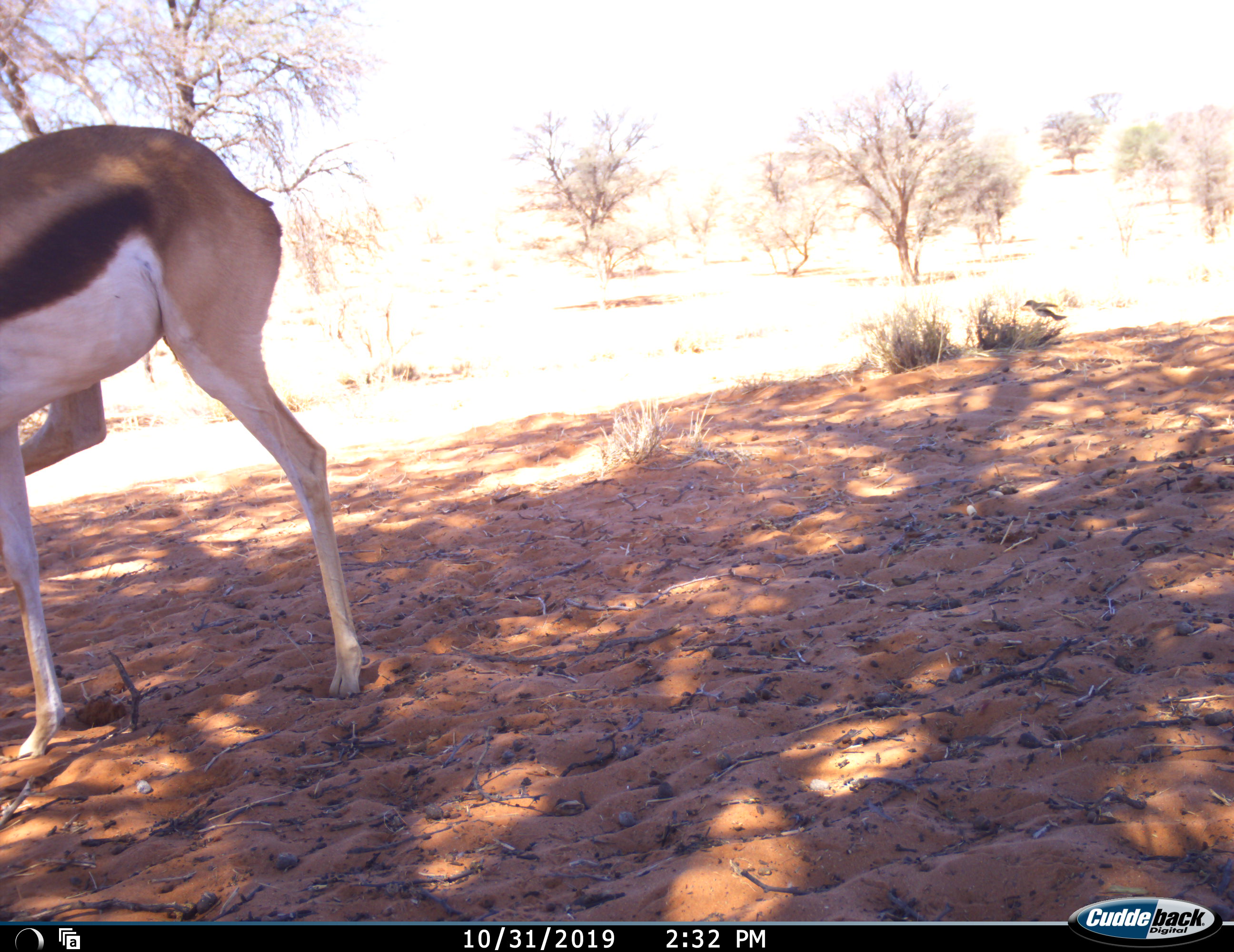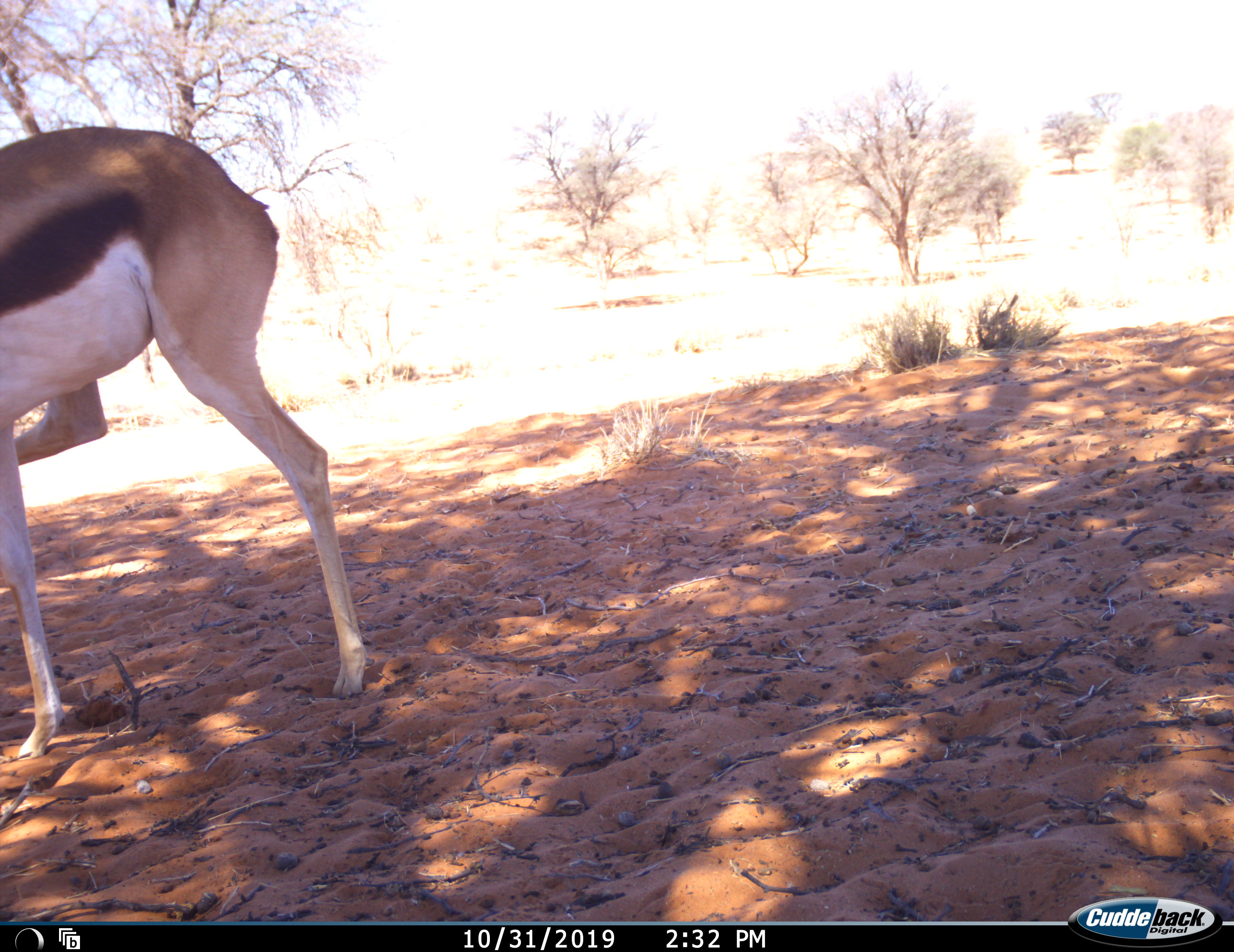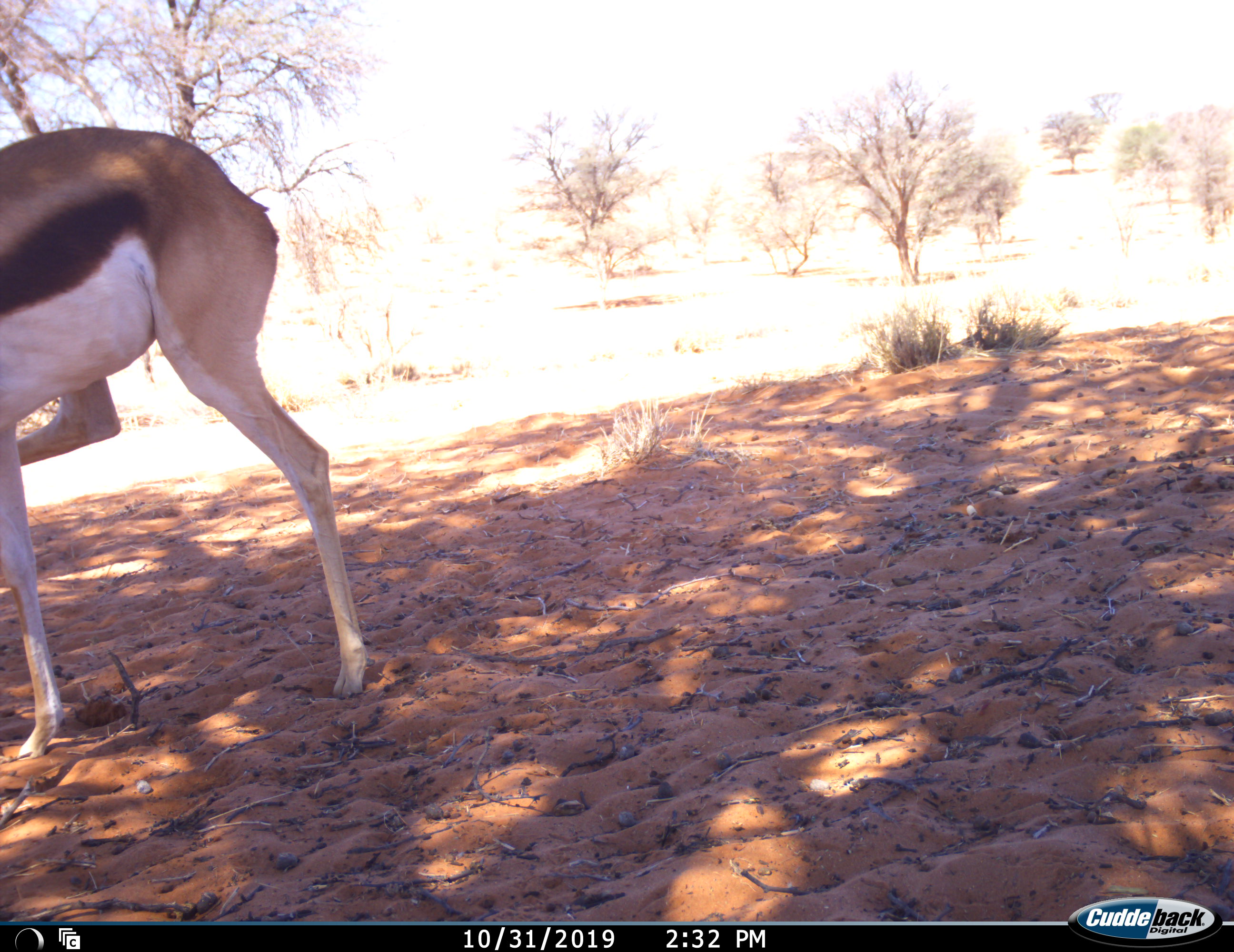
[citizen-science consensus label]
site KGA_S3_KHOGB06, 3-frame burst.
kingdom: Animalia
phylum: Chordata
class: Mammalia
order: Artiodactyla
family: Bovidae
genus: Antidorcas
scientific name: Antidorcas marsupialis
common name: springbok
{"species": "springbok (Antidorcas marsupialis)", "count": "1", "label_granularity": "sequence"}